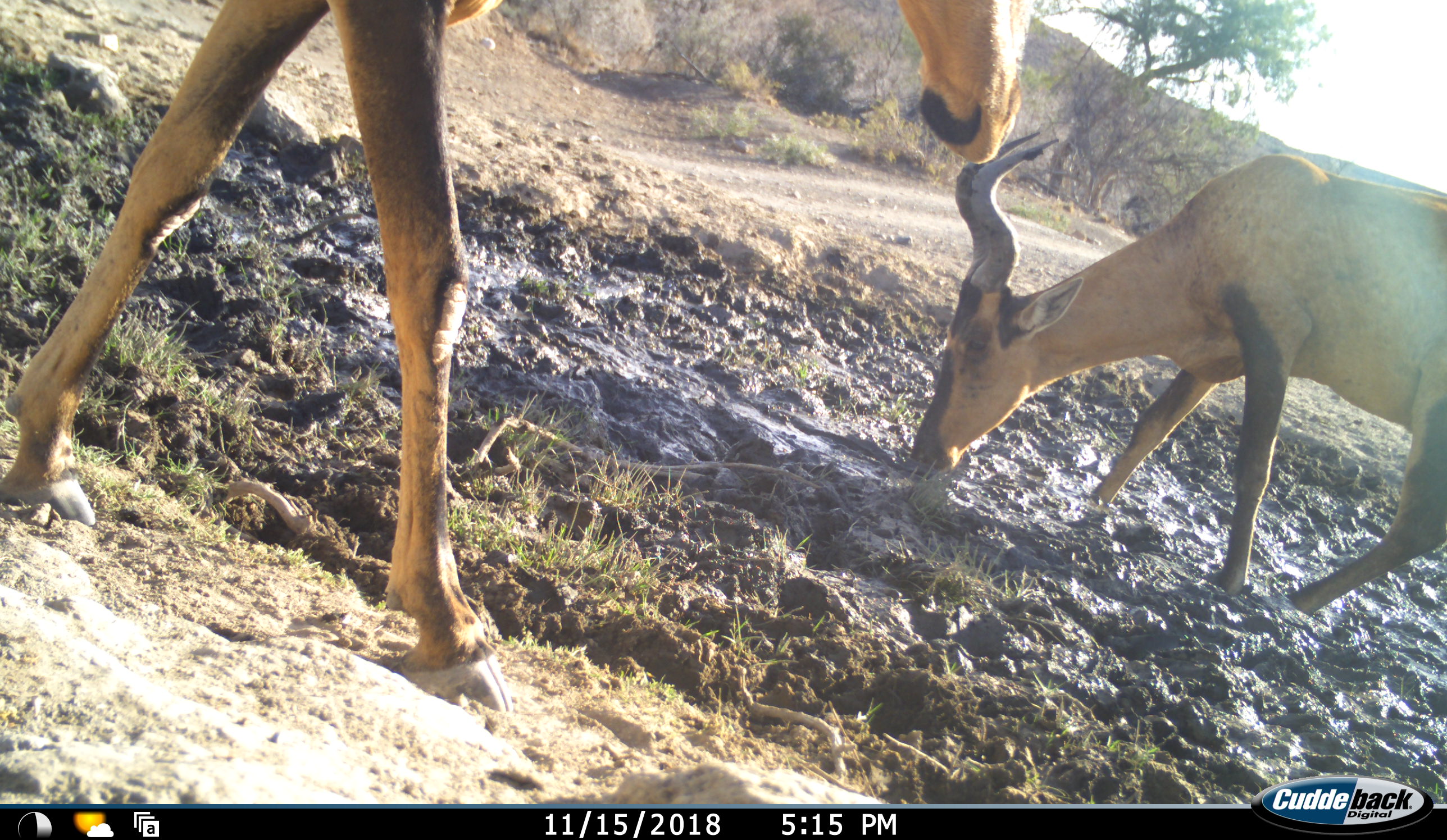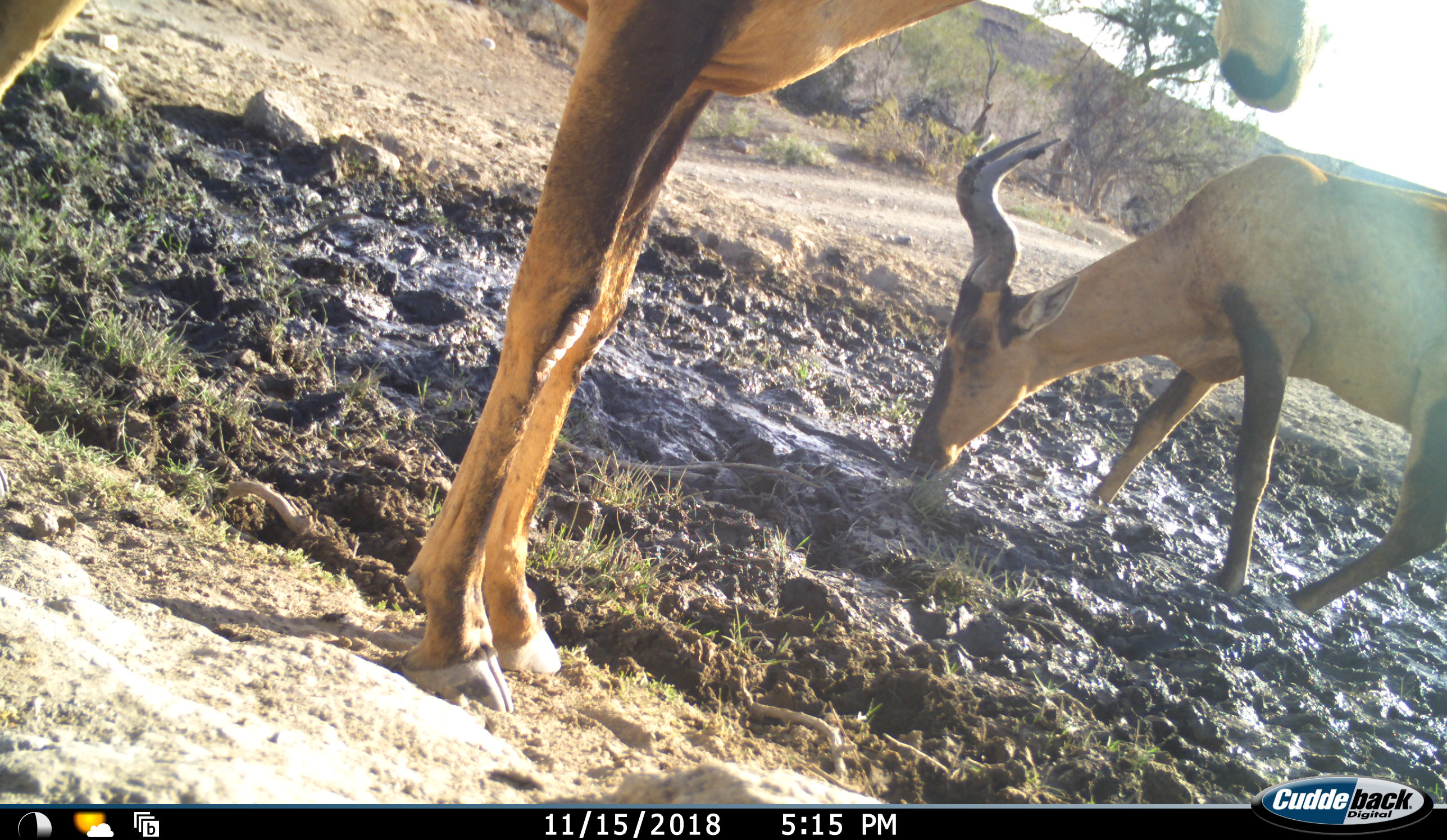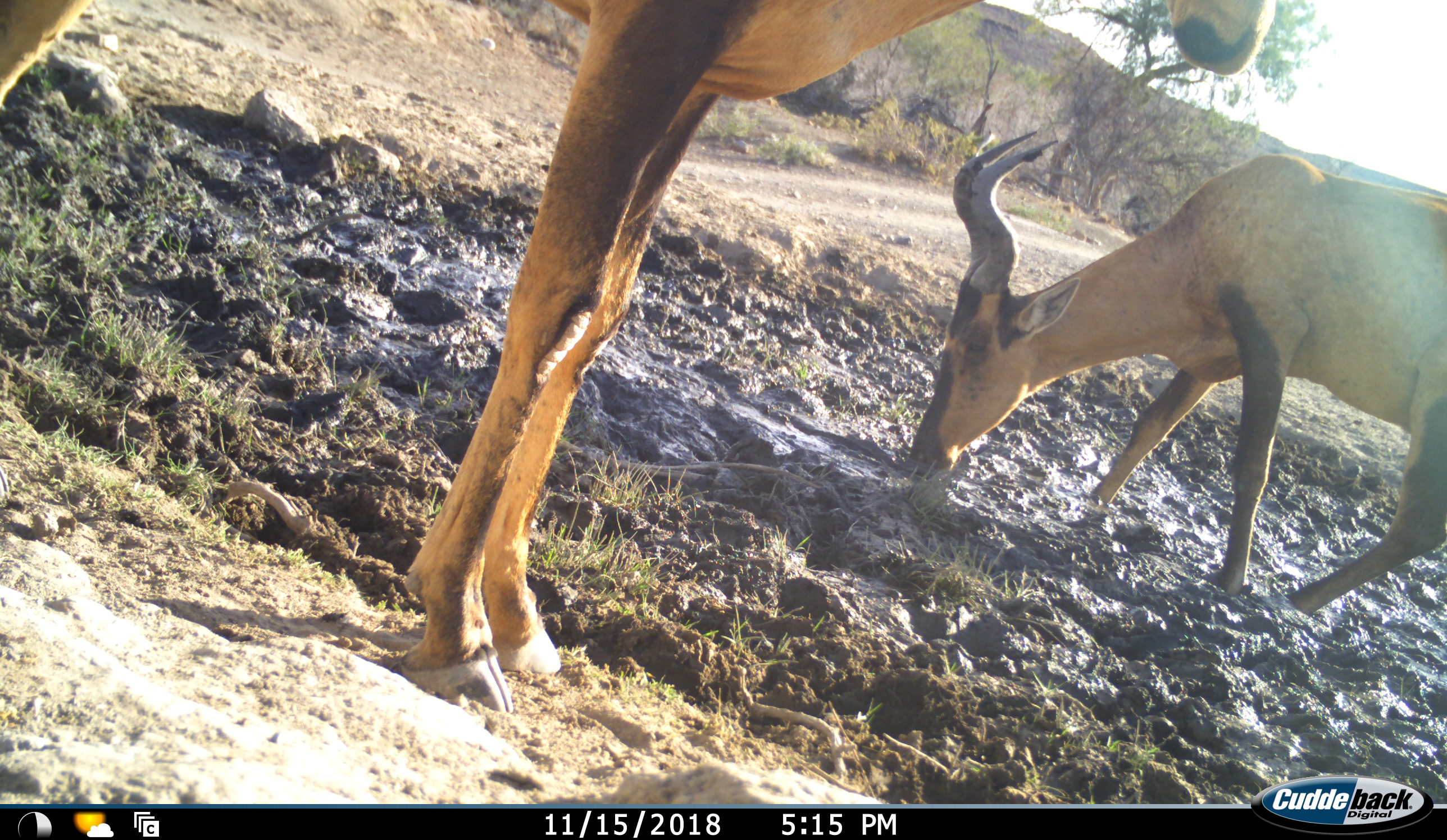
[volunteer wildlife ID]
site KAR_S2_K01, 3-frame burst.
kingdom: Animalia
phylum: Chordata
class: Mammalia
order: Artiodactyla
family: Bovidae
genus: Alcelaphus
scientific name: Alcelaphus buselaphus caama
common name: red hartebeest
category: hartebeestred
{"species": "hartebeestred (red hartebeest) (Alcelaphus buselaphus caama)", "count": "2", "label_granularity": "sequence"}